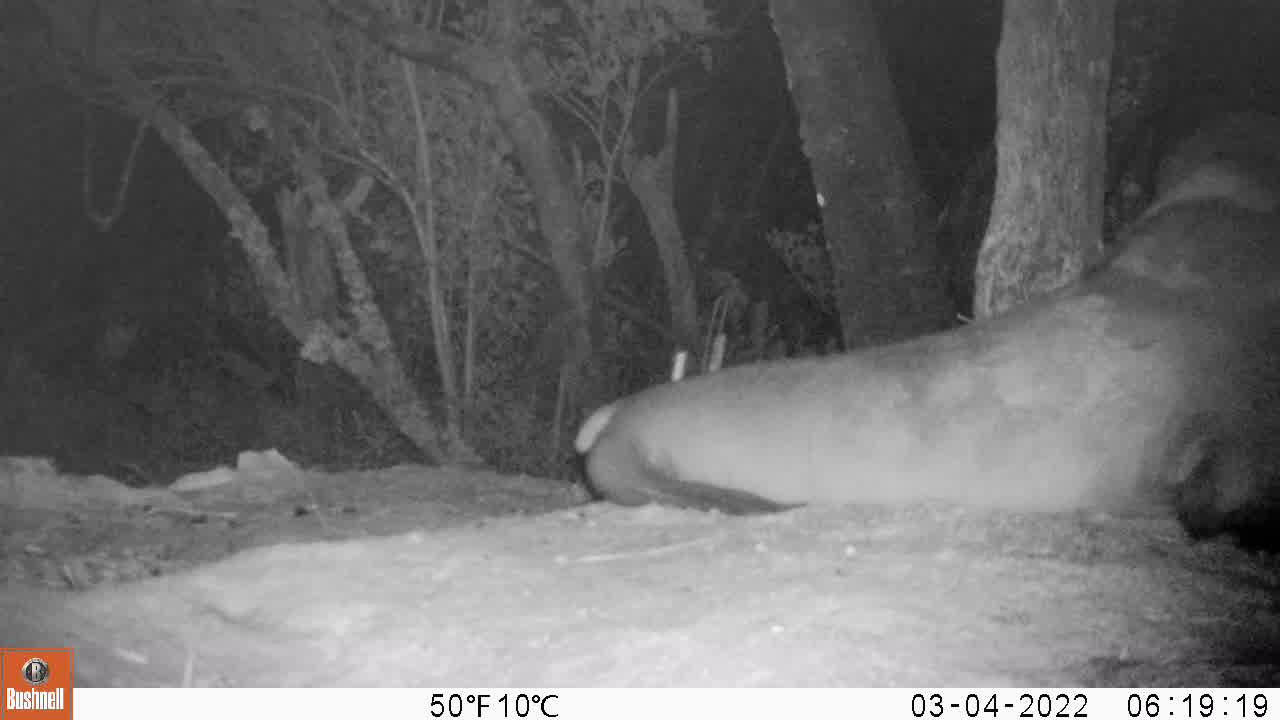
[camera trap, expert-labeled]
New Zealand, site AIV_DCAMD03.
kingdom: Animalia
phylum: Chordata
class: Mammalia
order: Carnivora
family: Otariidae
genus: Phocarctos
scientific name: Phocarctos hookeri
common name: new zealand sea lion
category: sealion